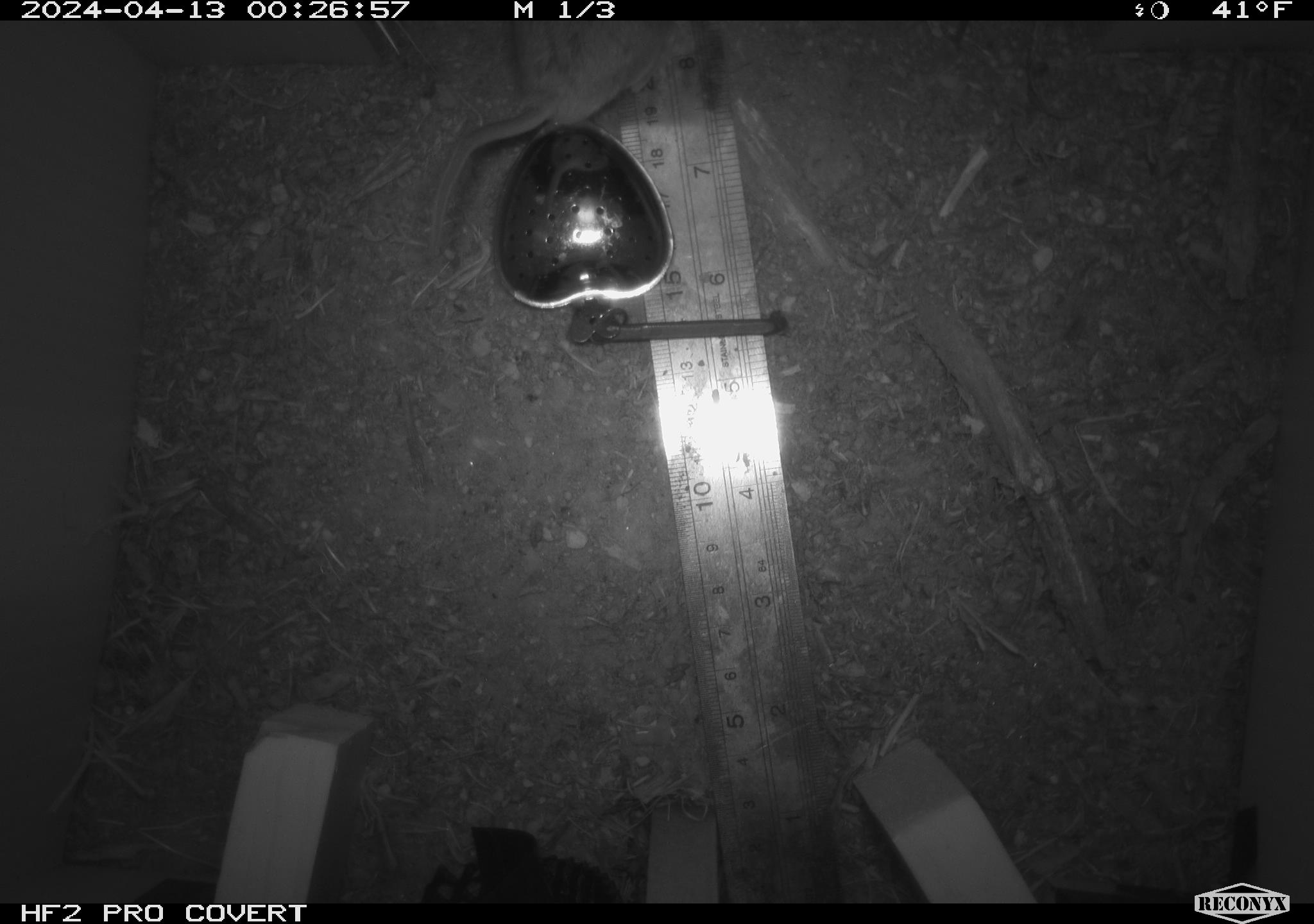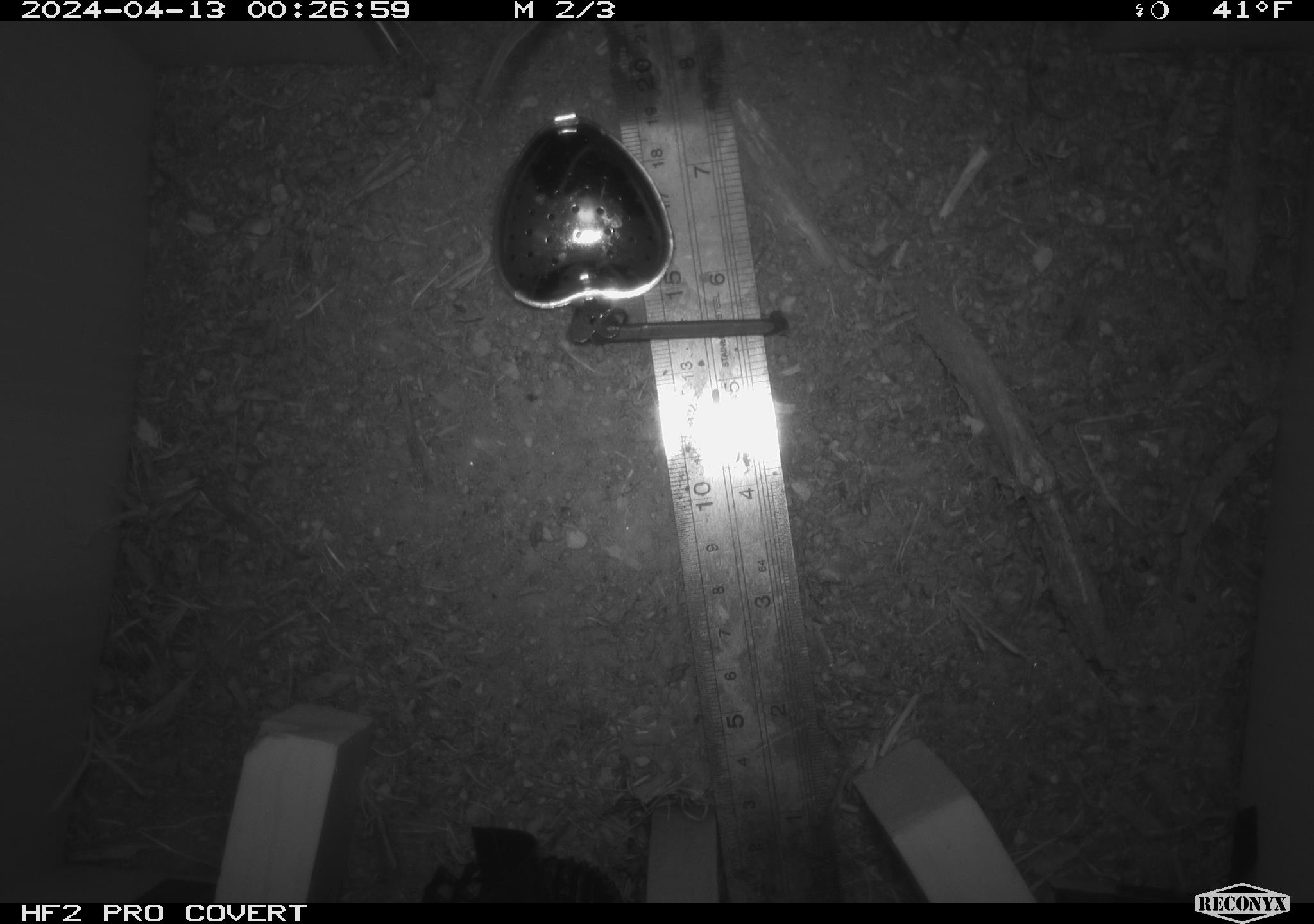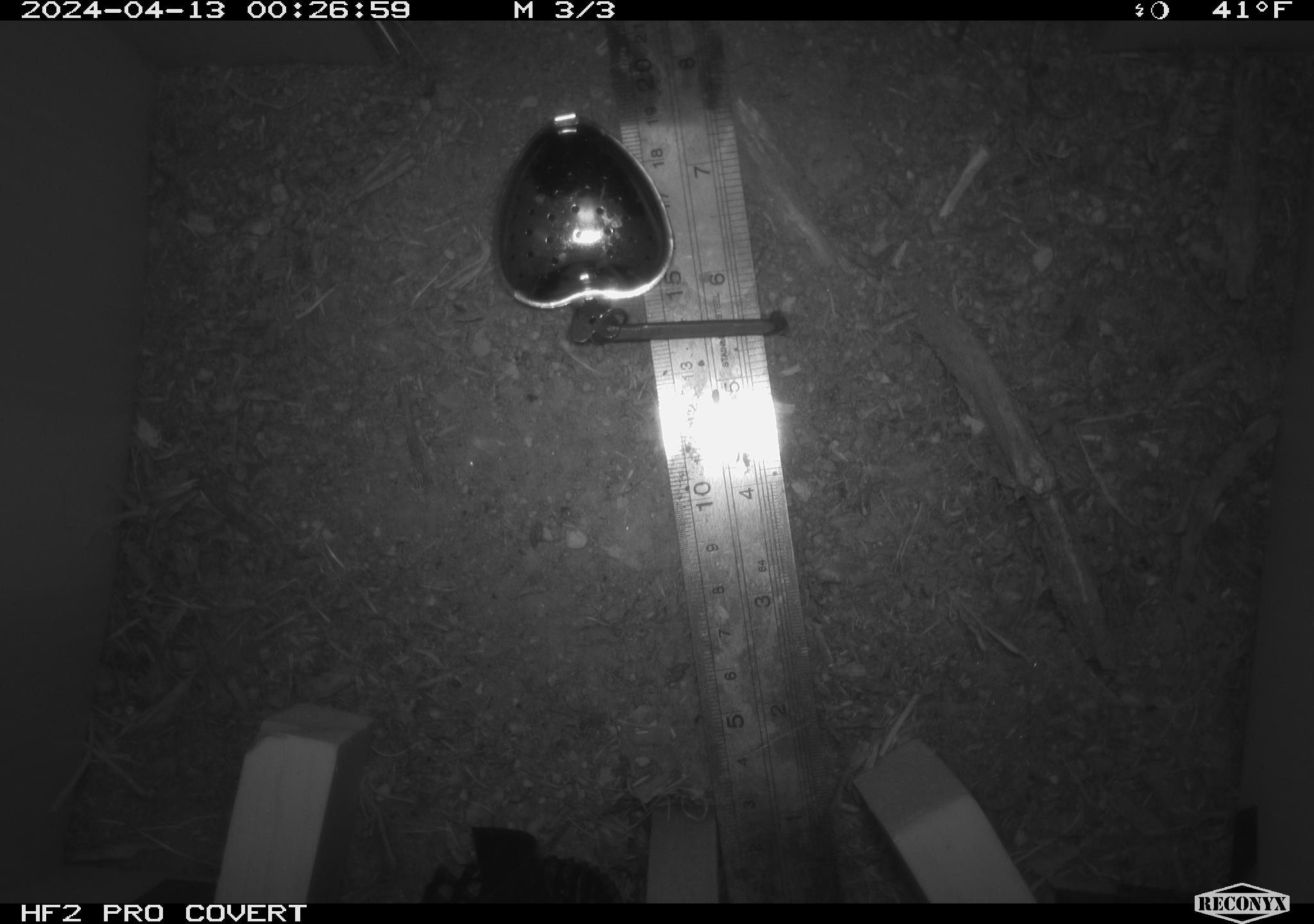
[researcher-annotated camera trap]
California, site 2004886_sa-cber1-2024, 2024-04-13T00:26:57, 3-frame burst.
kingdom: Animalia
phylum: Chordata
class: Mammalia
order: Rodentia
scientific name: Rodentia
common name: mouse species